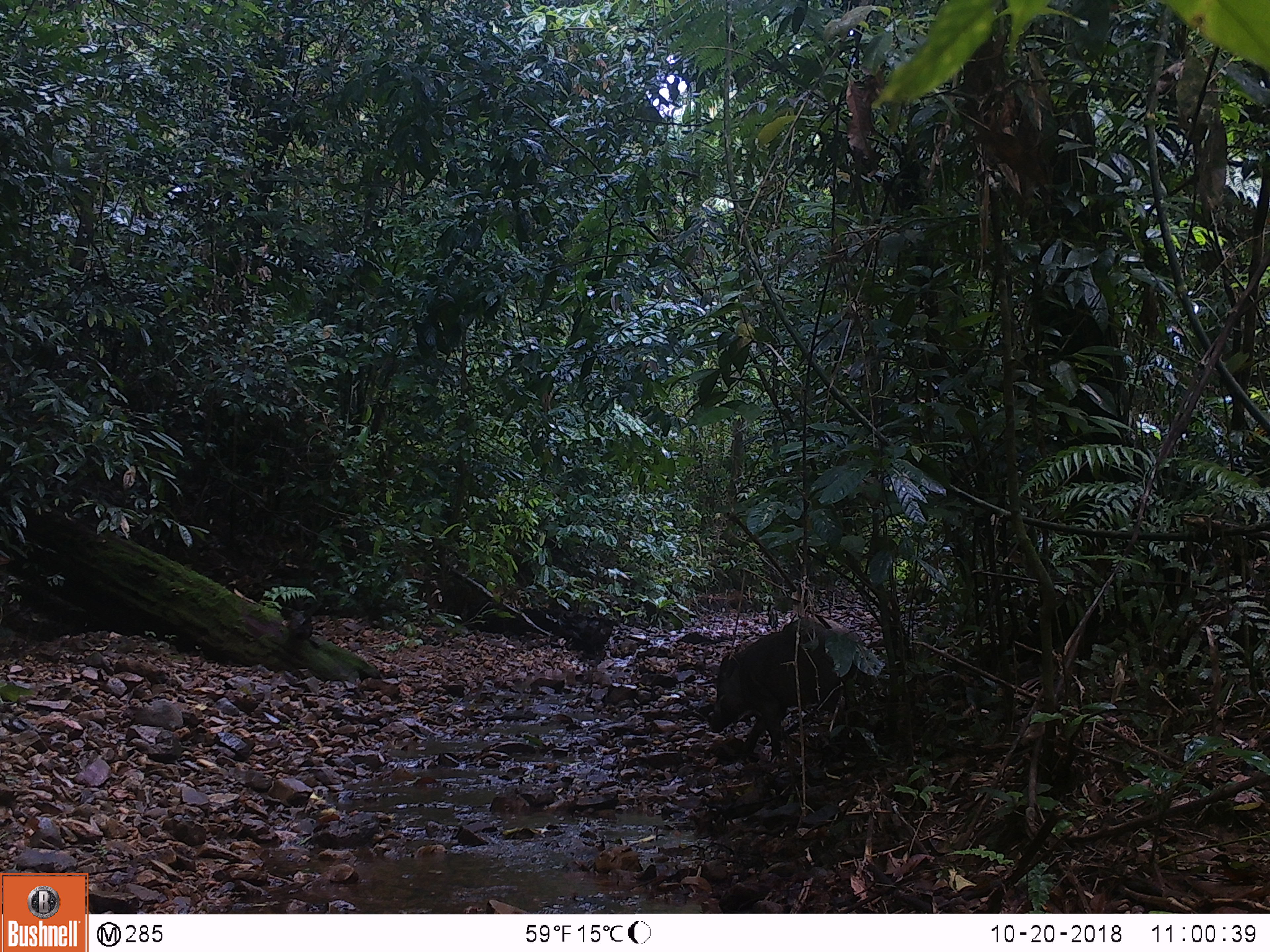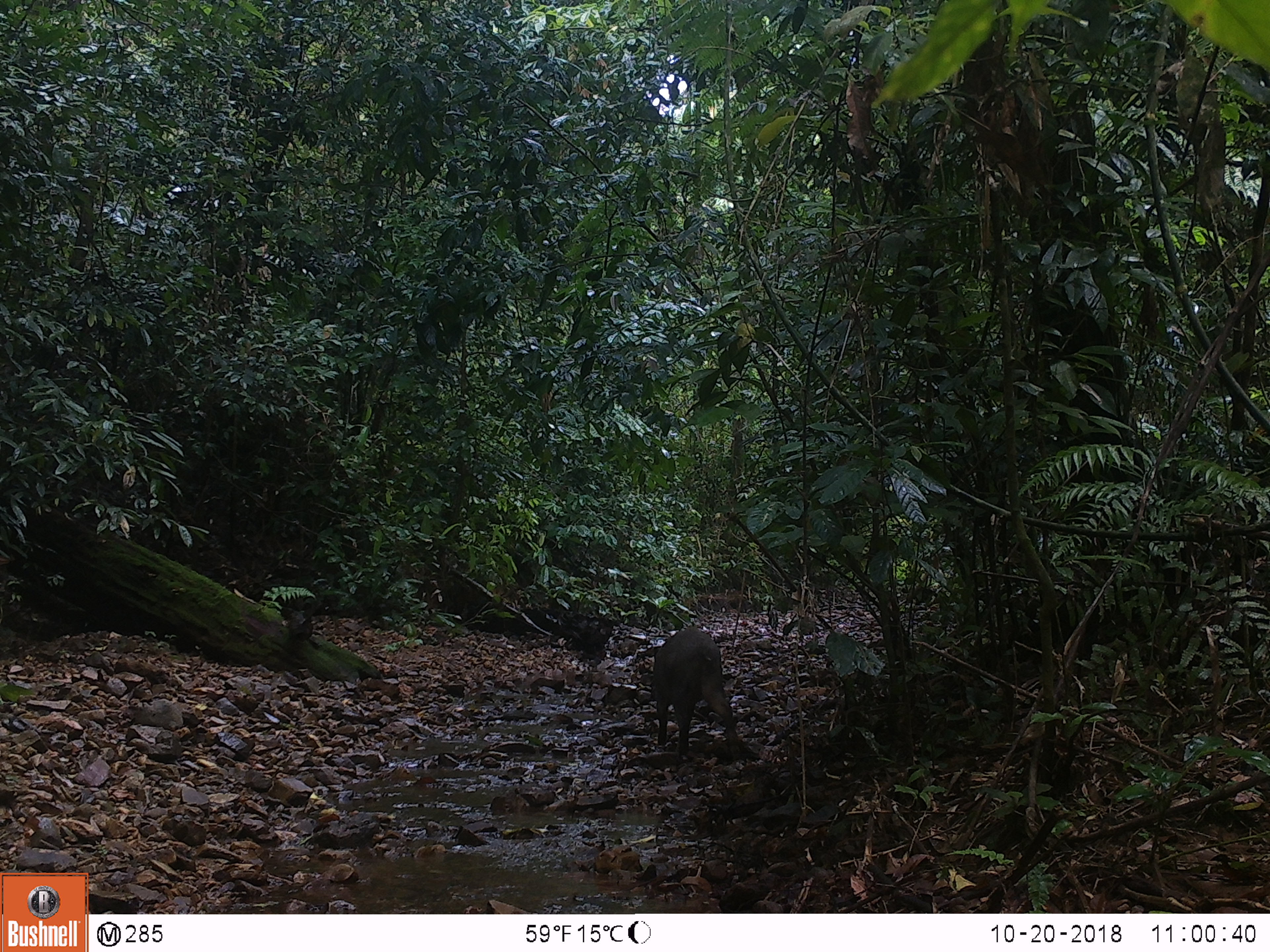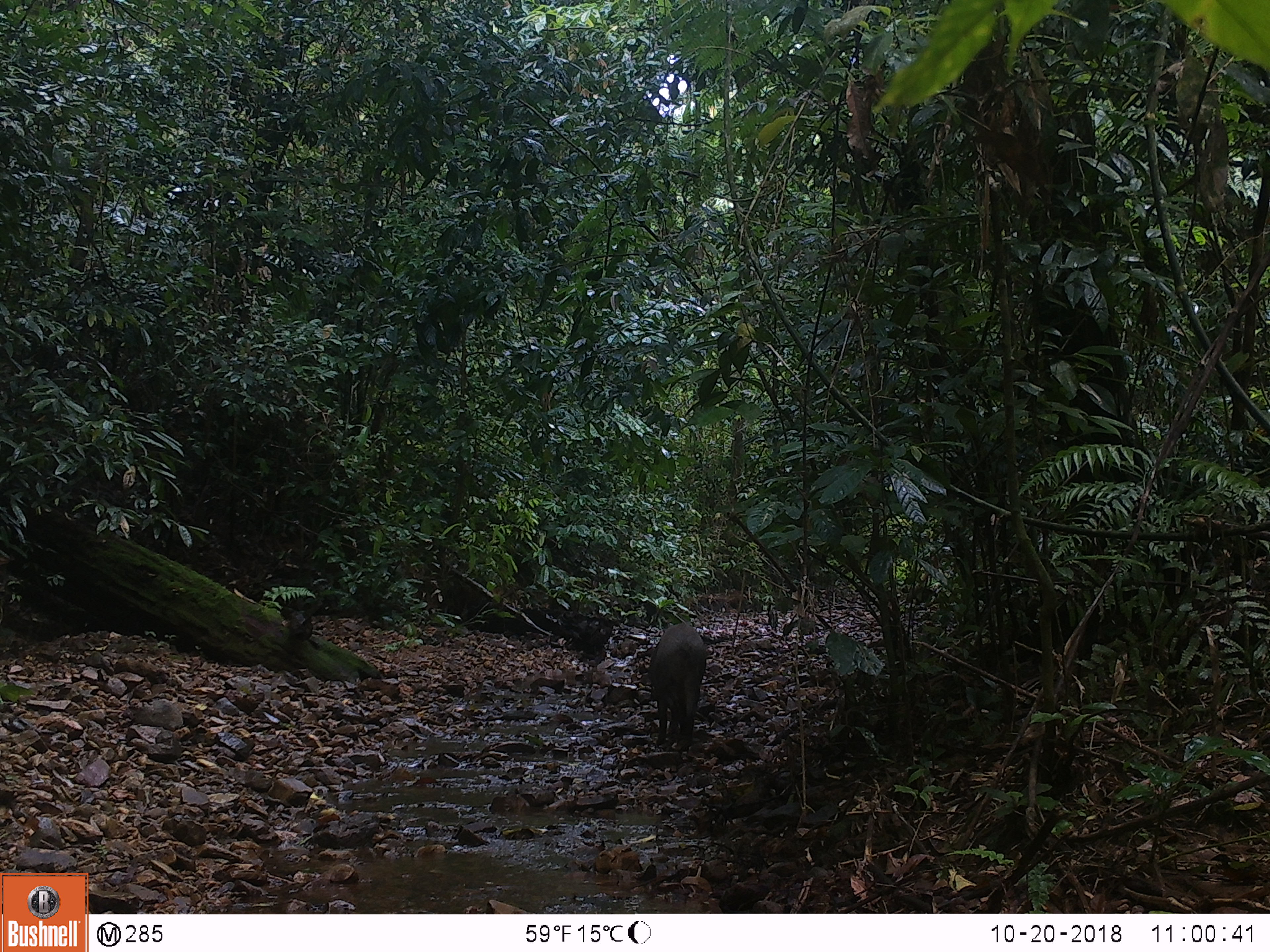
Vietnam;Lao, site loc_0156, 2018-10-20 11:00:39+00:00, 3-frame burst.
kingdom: Animalia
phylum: Chordata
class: Mammalia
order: Artiodactyla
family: Suidae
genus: Sus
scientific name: Sus scrofa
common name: eurasian wild pig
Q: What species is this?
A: Eurasian wild pig (Sus scrofa).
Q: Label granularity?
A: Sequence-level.